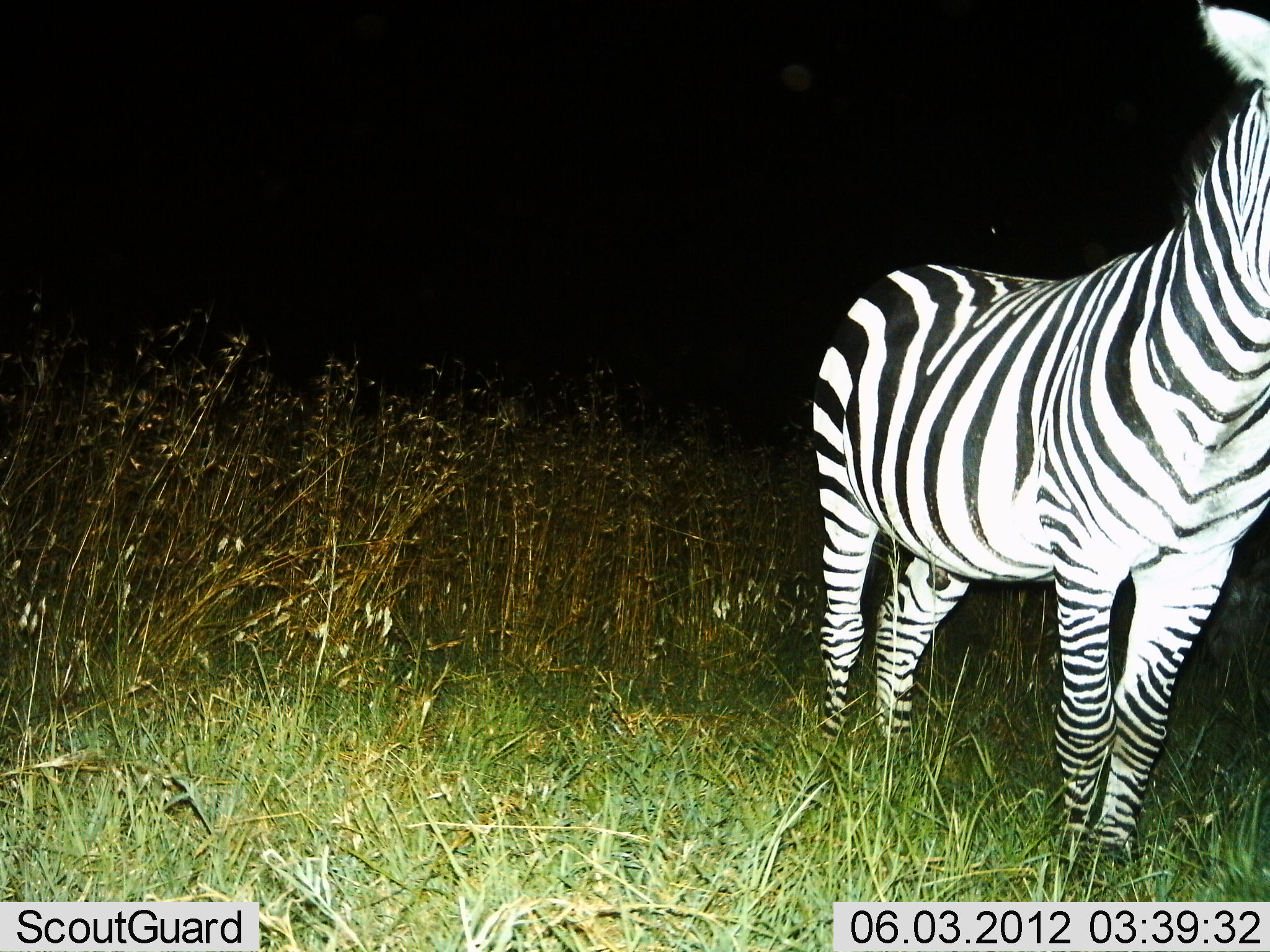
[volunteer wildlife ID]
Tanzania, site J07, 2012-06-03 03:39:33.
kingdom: Animalia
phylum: Chordata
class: Mammalia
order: Perissodactyla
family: Equidae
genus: Equus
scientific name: Equus quagga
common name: plains zebra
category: zebra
Zebra (plains zebra) (Equus quagga), count 1. Behavior (volunteer vote fractions): standing 90%, resting 0%, moving 10%, interacting 0%. Young present (vote fraction): 0%. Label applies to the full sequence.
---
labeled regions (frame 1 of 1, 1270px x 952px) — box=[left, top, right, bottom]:
animal: box=[813, 0, 1270, 881]